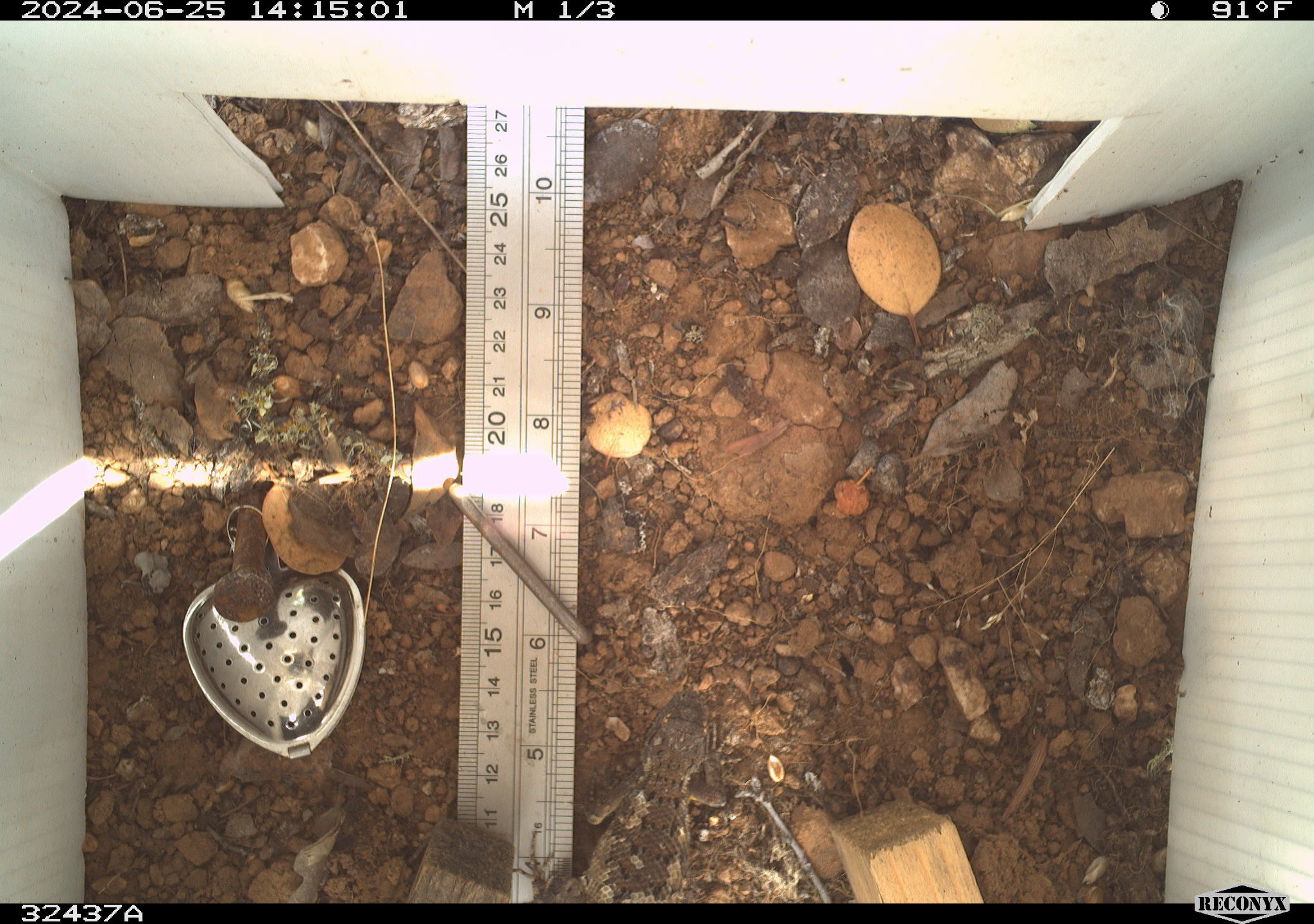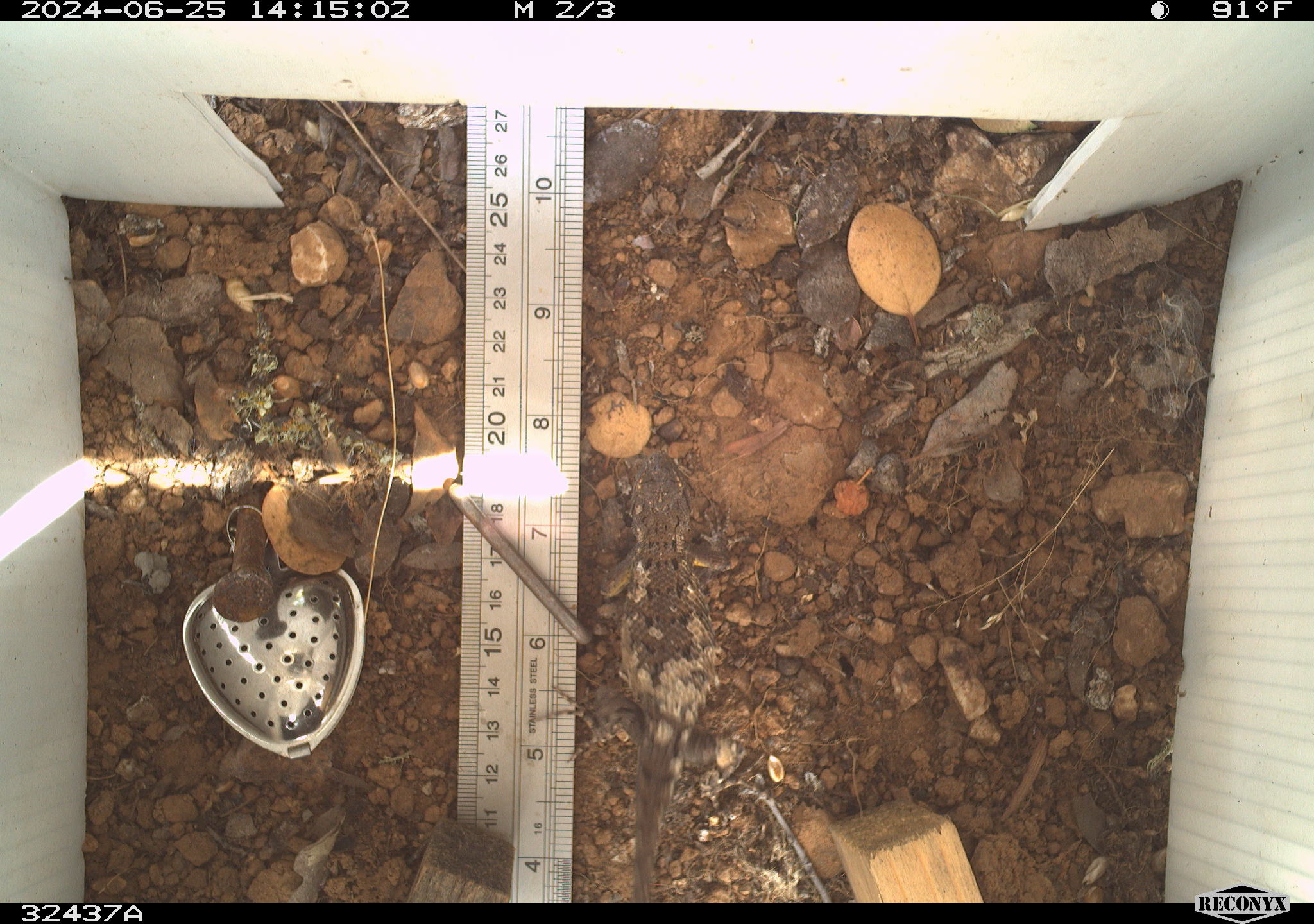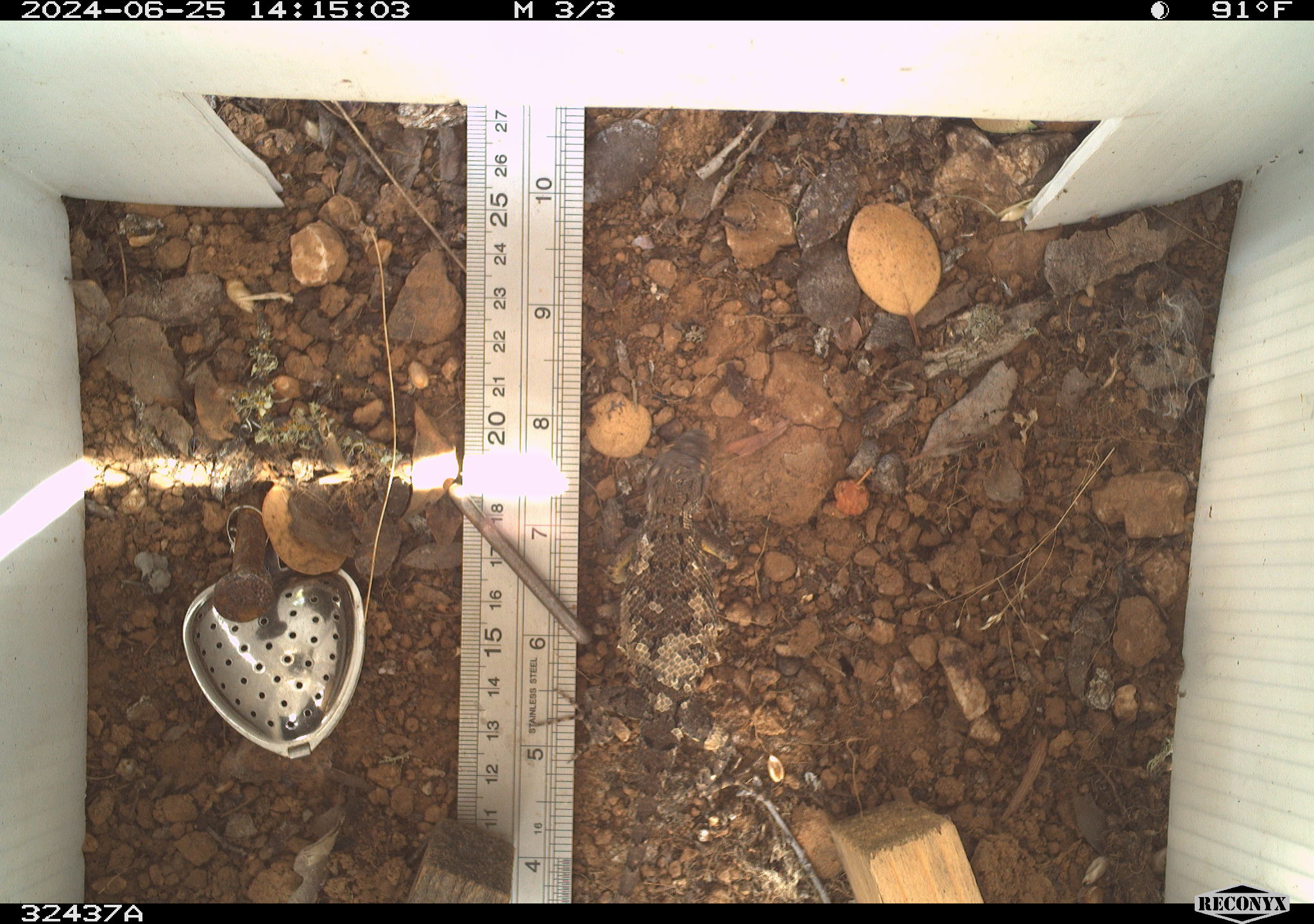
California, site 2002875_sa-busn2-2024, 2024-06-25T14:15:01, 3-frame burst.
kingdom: Animalia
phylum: Chordata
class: Reptilia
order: Squamata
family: Phrynosomatidae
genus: Sceloporus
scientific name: Sceloporus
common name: spiny lizards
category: sceloporus species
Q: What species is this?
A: Sceloporus species (spiny lizards) (Sceloporus).